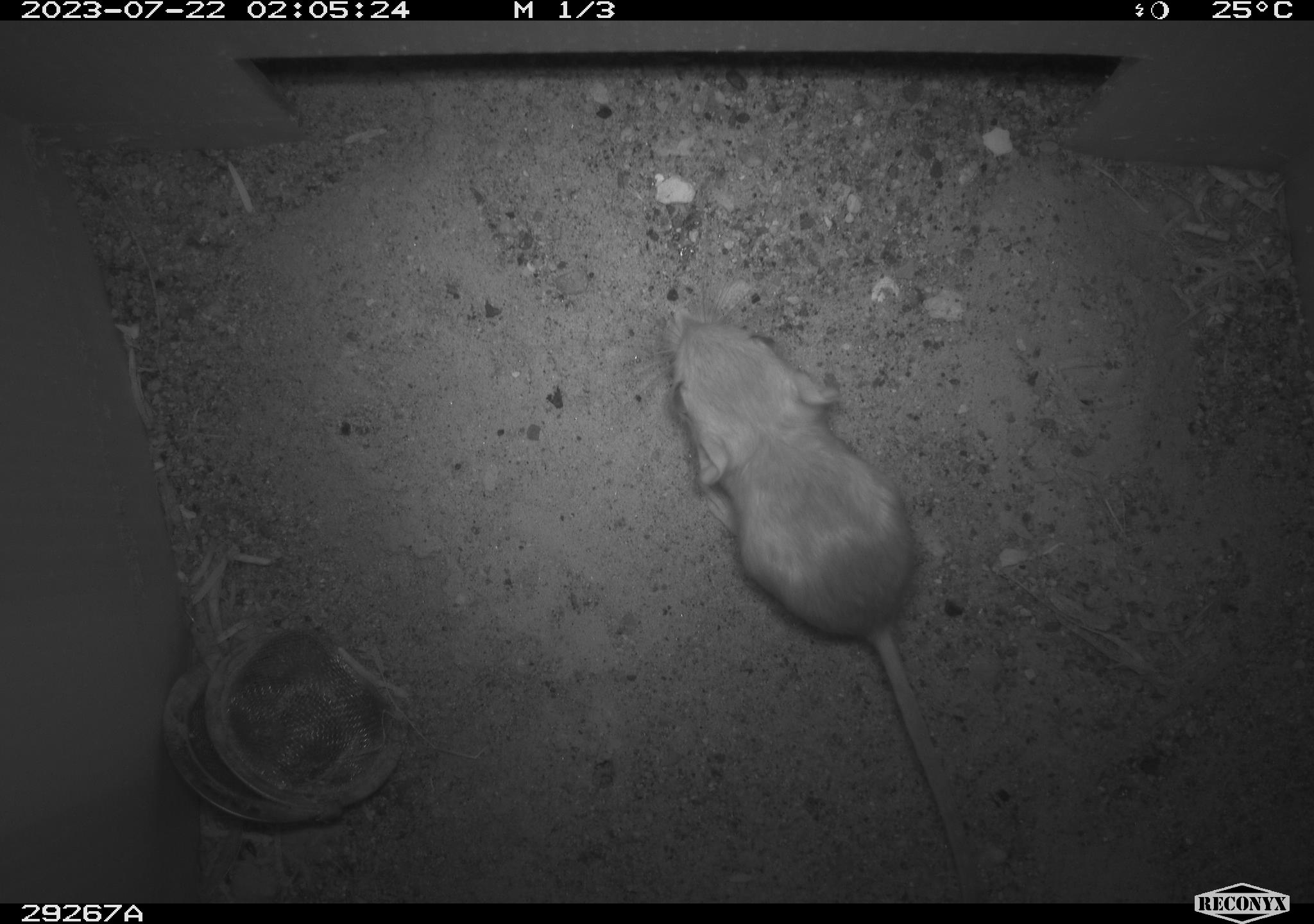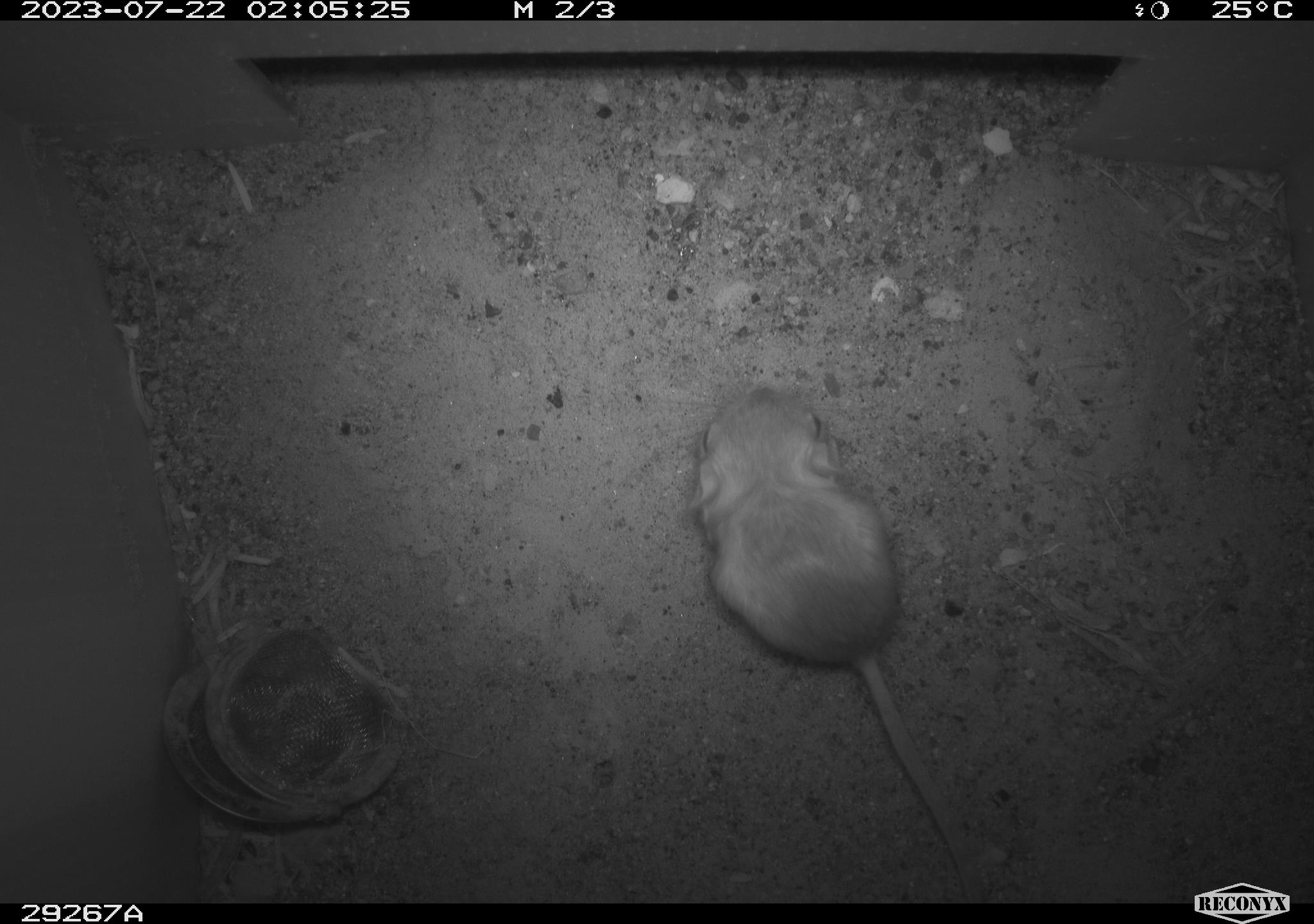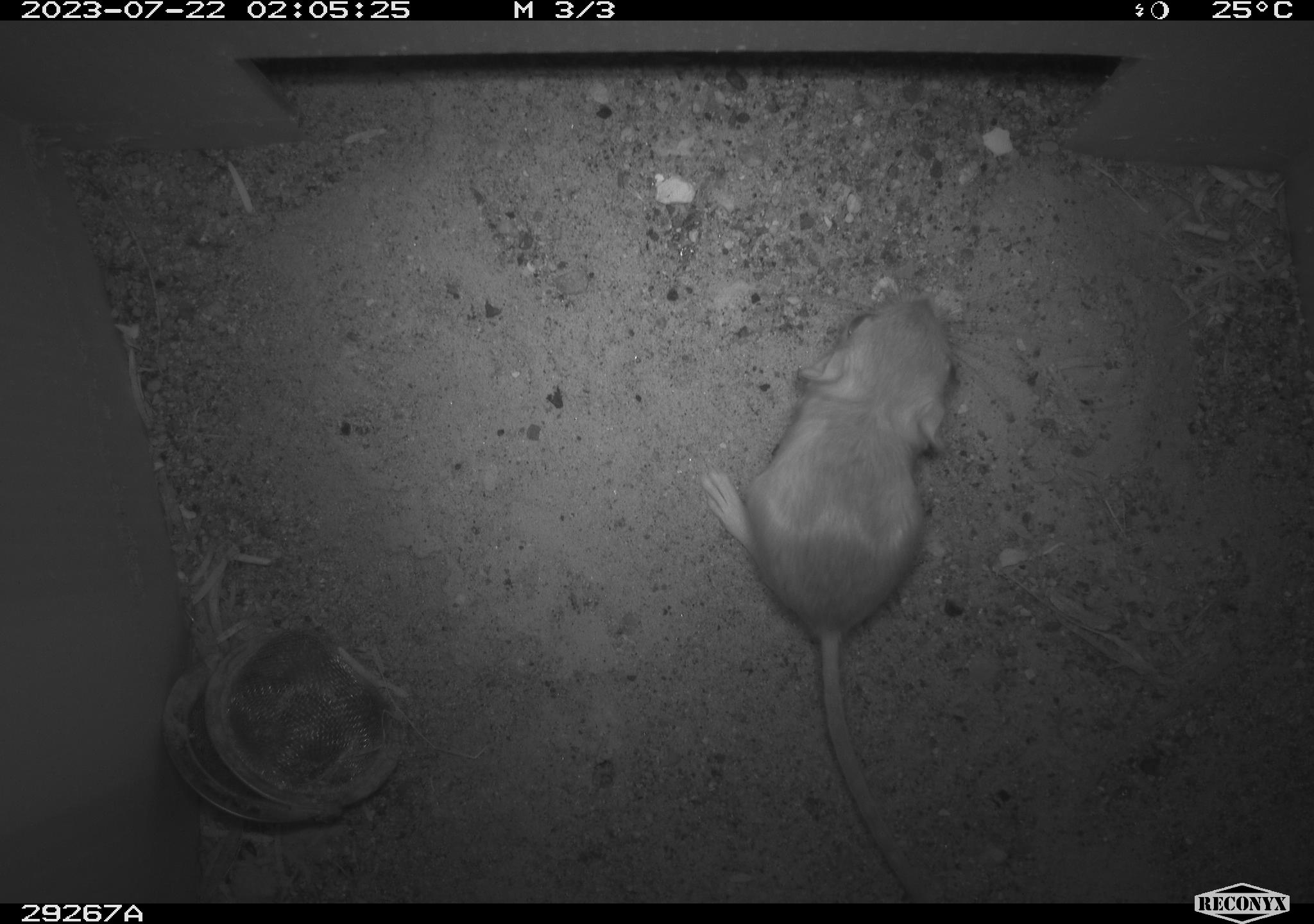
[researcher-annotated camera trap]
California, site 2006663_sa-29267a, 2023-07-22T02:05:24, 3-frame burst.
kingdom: Animalia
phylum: Chordata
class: Mammalia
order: Rodentia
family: Heteromyidae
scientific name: Heteromyidae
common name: kangaroo rats and pocket mice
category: heteromyidae family